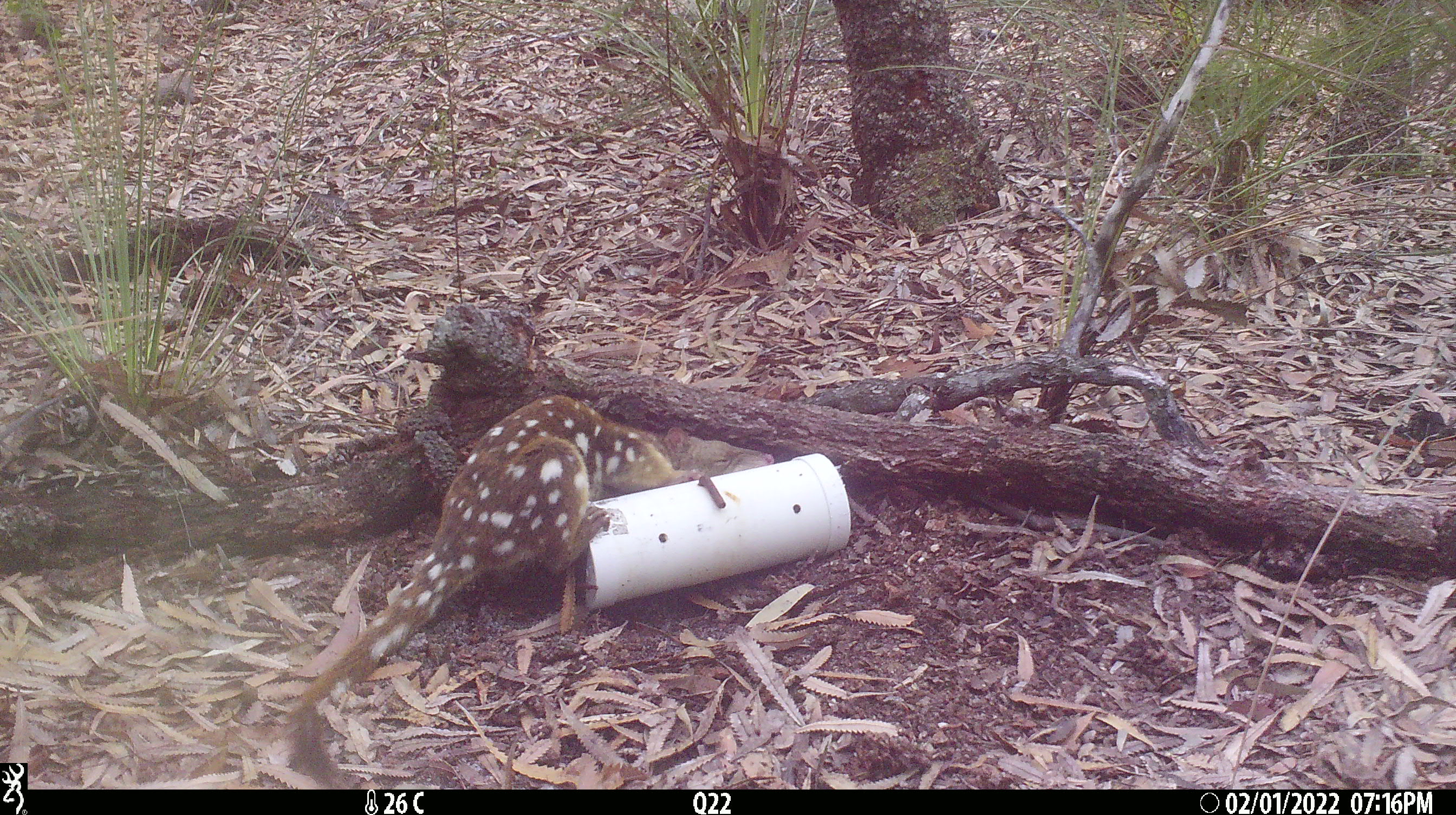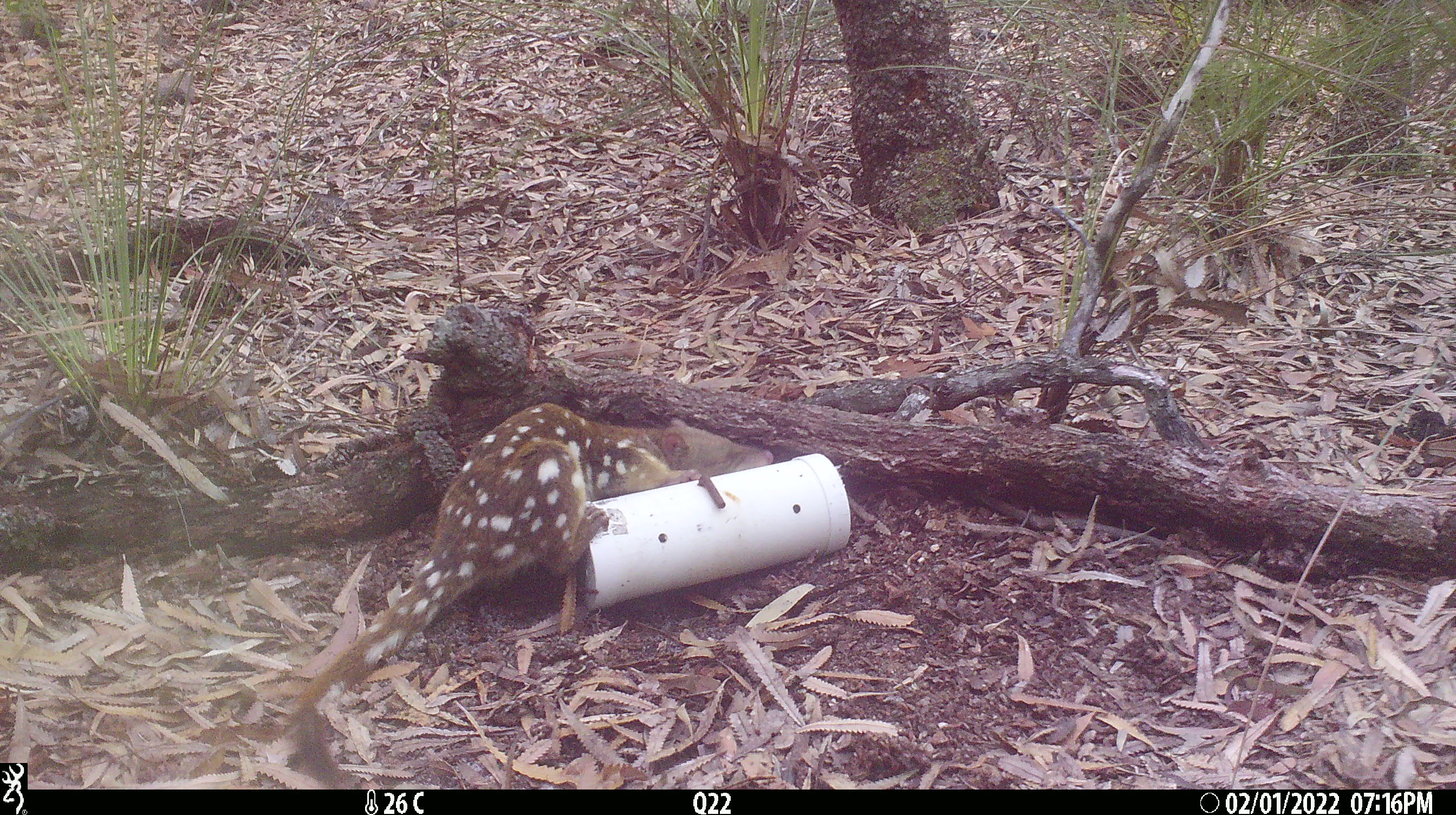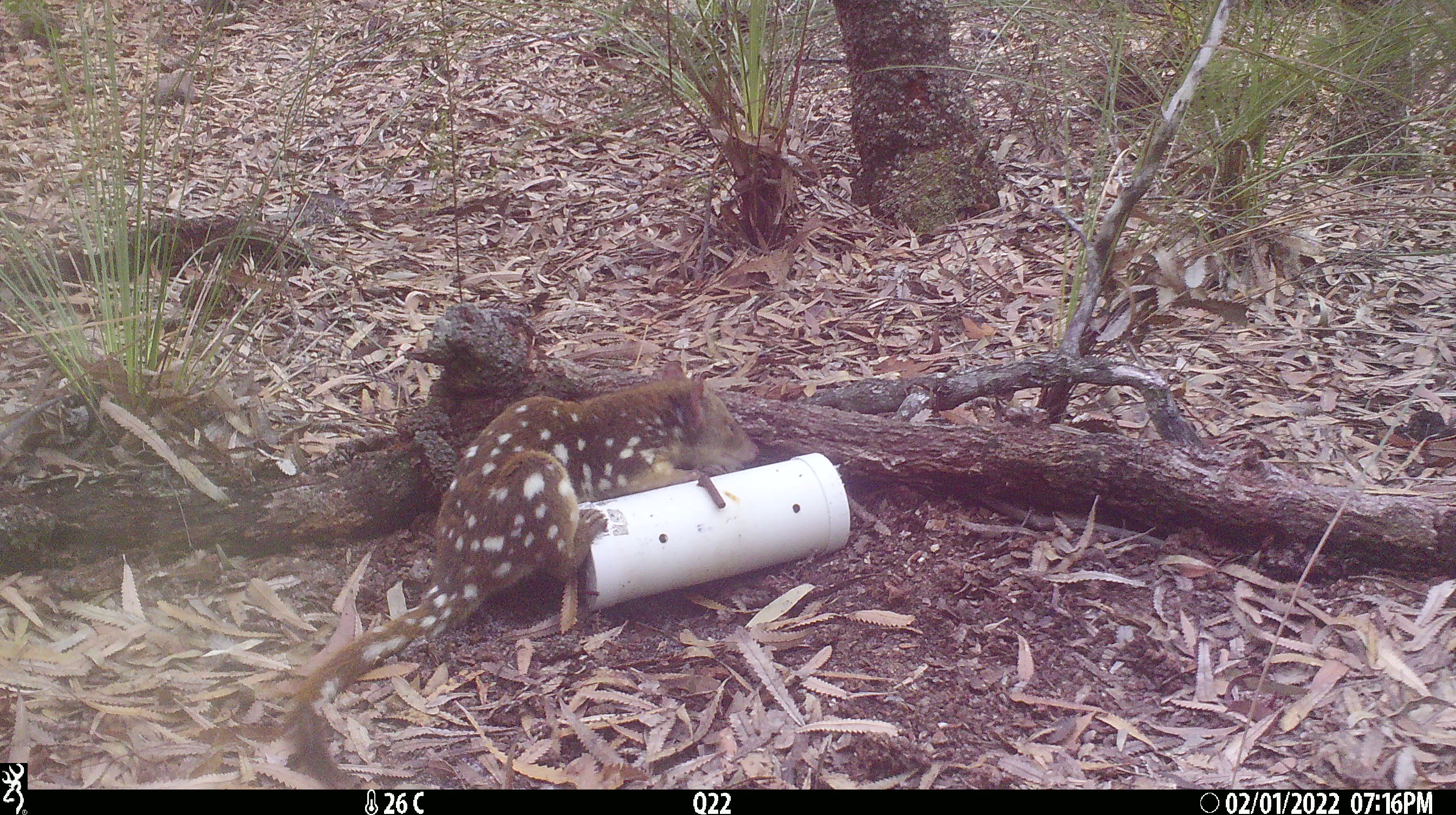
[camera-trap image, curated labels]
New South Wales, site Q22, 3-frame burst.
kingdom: Animalia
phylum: Chordata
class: Mammalia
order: Dasyuromorphia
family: Dasyuridae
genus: Dasyurus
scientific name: Dasyurus maculatus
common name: spotted-tailed quoll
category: quoll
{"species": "quoll (spotted-tailed quoll) (Dasyurus maculatus)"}